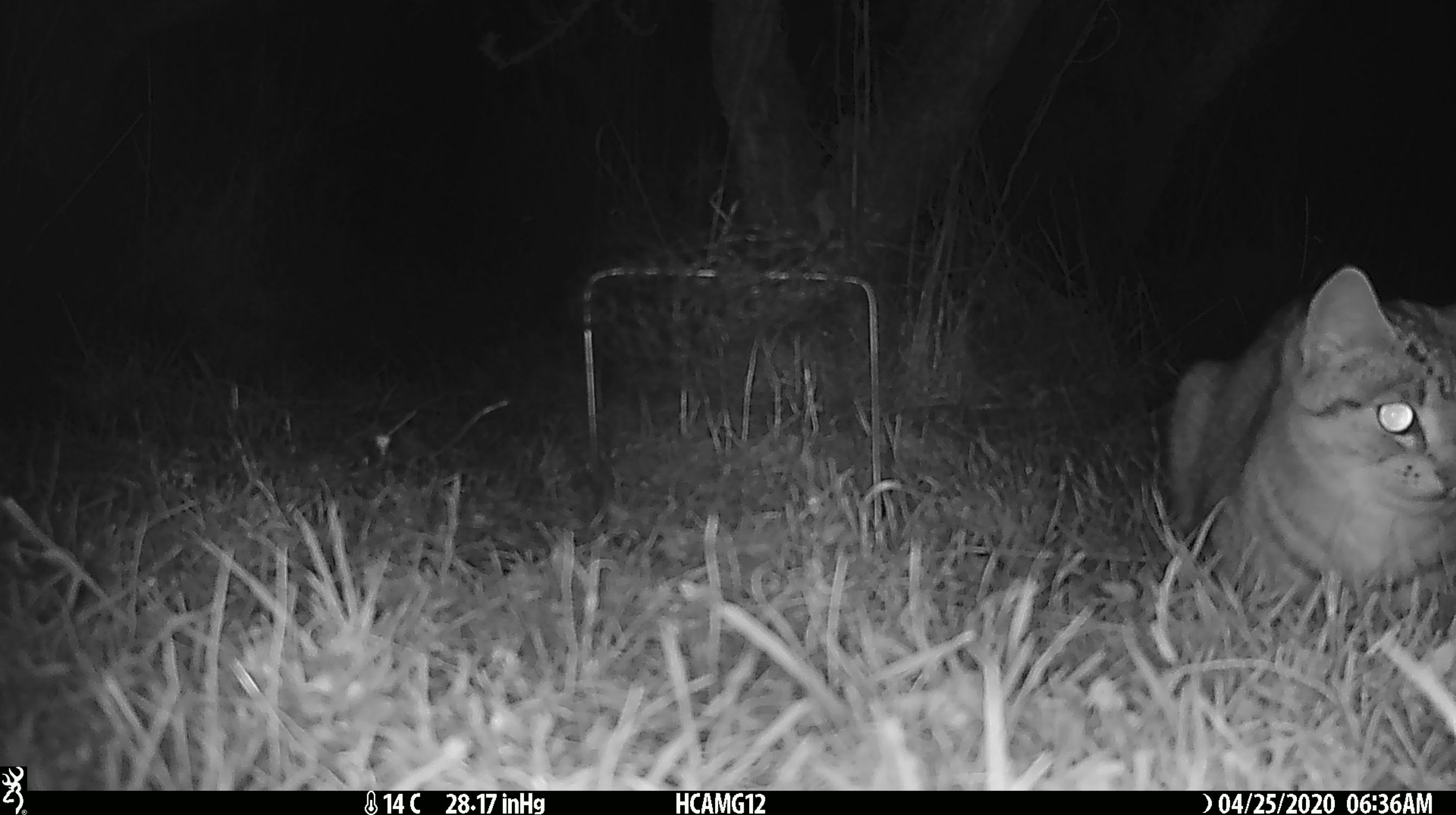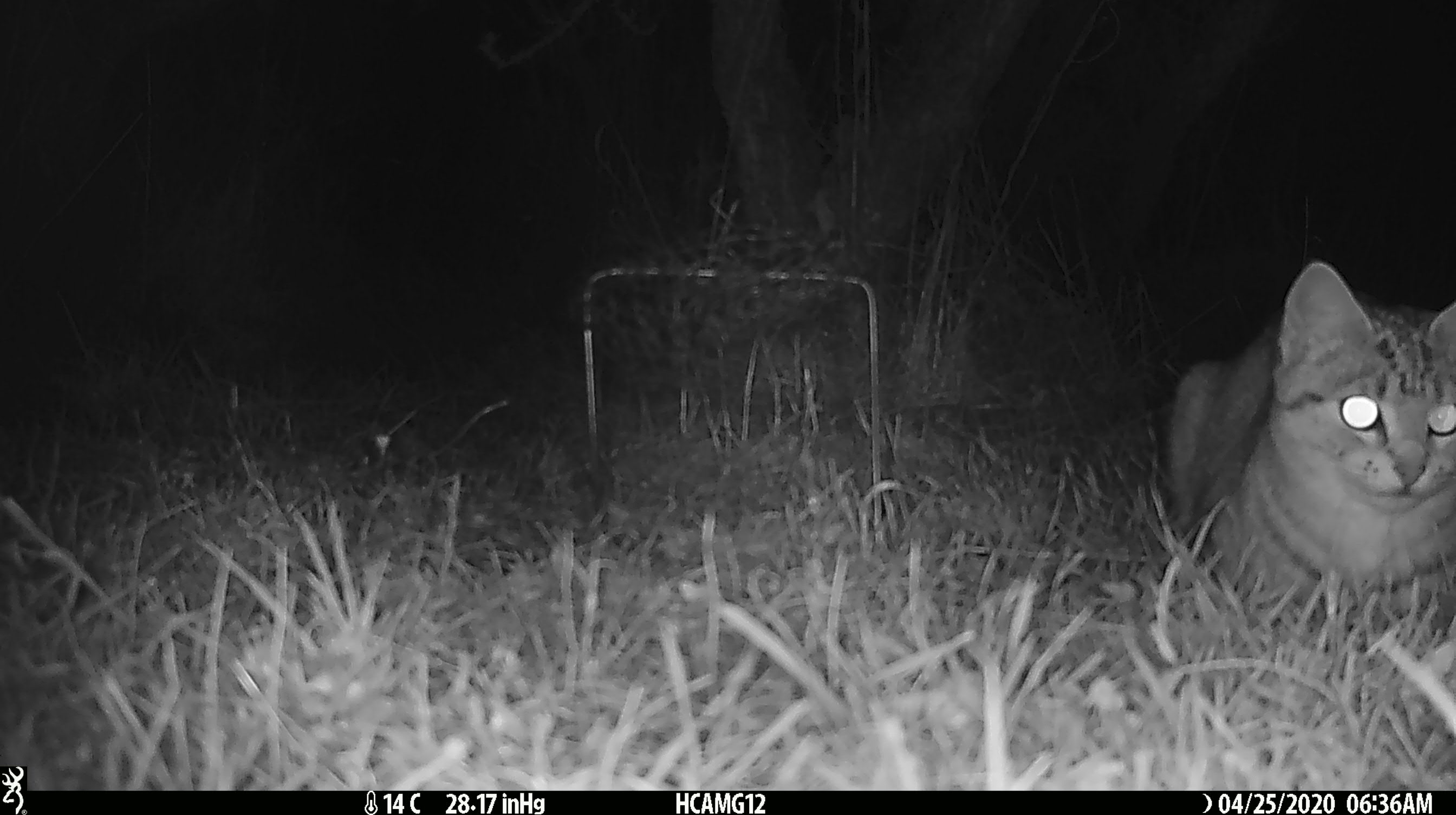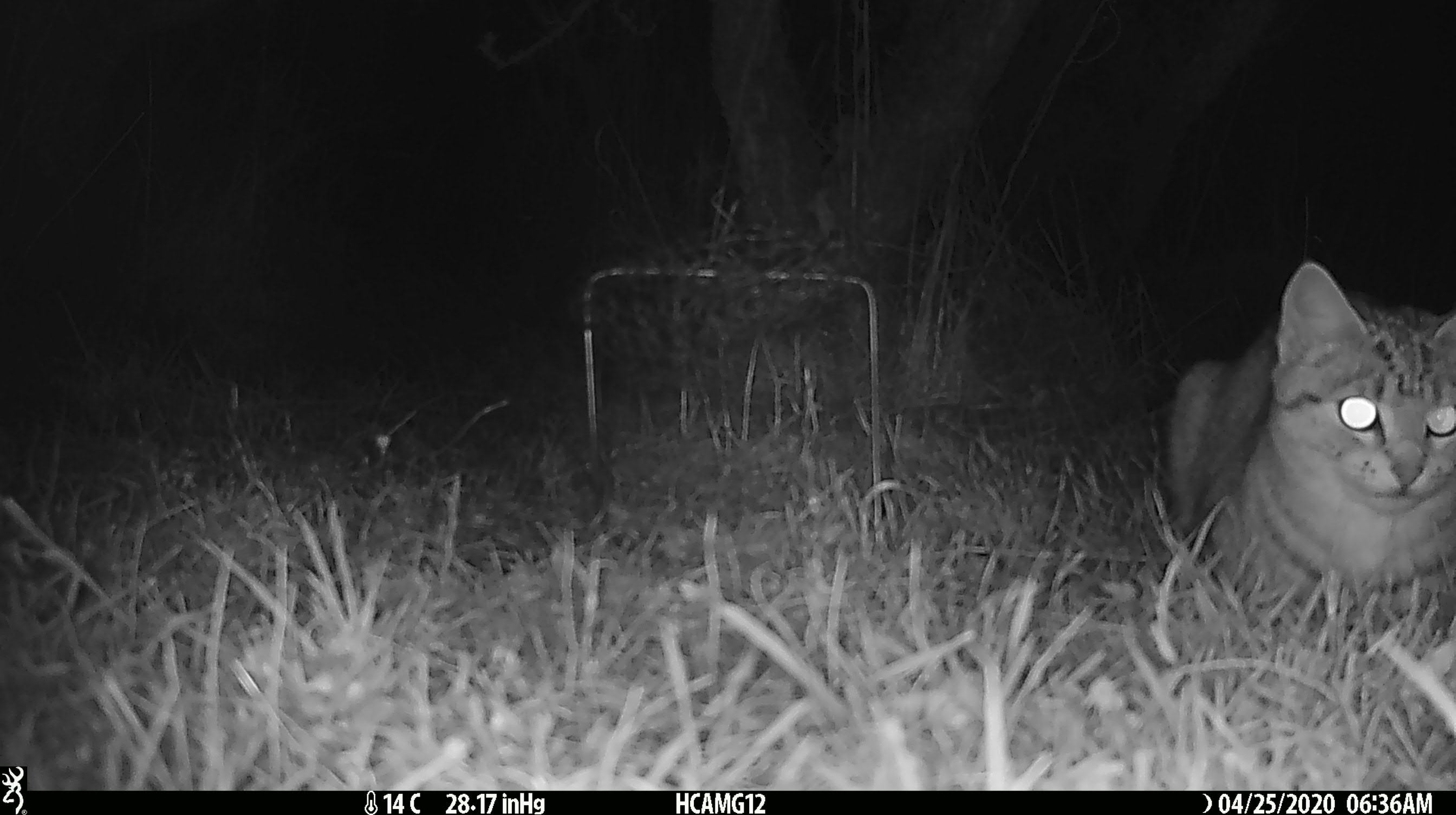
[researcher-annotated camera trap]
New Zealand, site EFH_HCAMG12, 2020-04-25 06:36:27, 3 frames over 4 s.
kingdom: Animalia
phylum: Chordata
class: Mammalia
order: Carnivora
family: Felidae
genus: Felis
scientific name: Felis catus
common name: domestic cat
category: cat